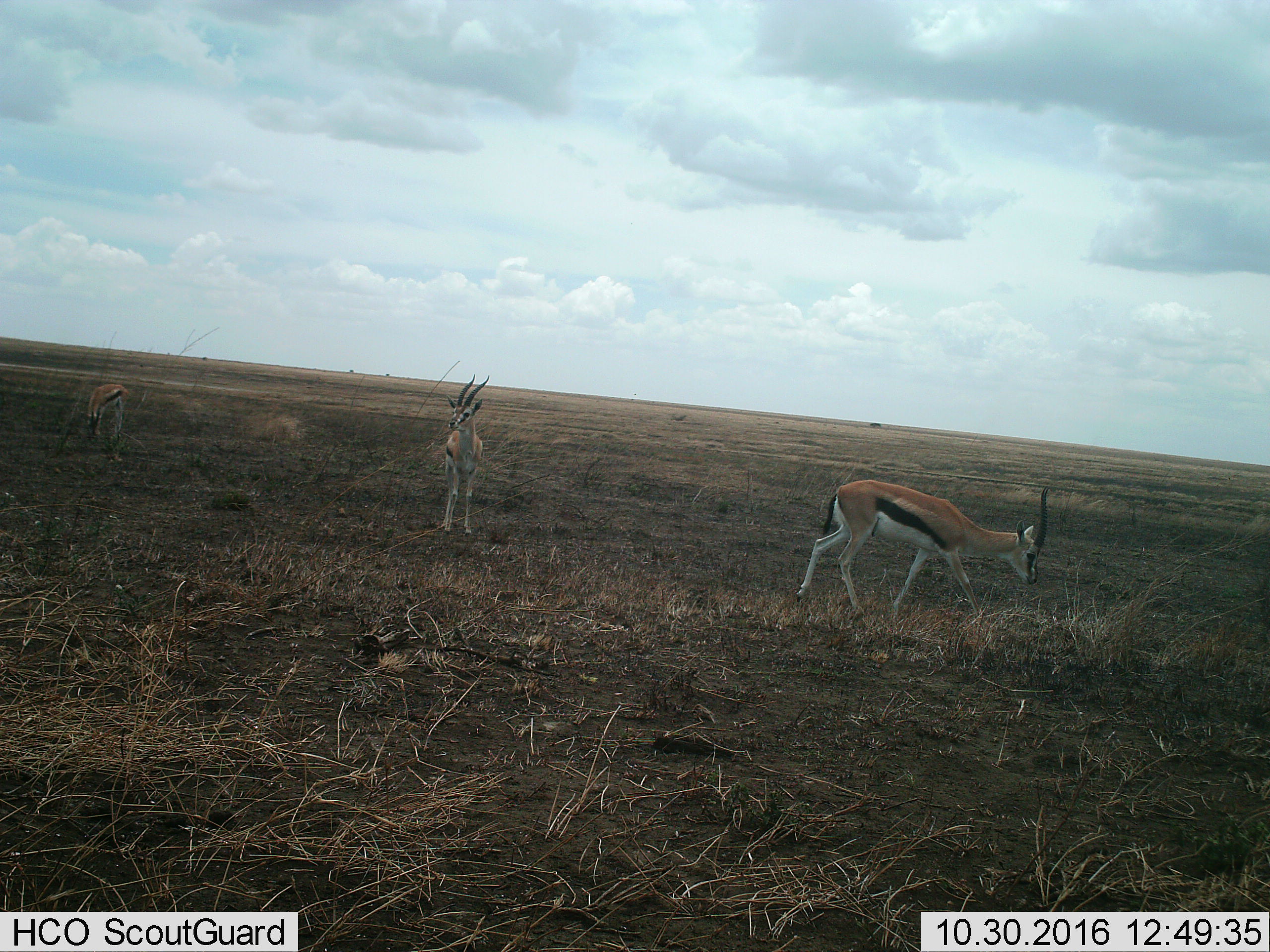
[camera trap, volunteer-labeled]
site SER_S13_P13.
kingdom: Animalia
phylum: Chordata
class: Mammalia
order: Artiodactyla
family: Bovidae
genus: Eudorcas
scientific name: Eudorcas thomsonii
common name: thomson's gazelle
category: gazellethomsons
Gazellethomsons (thomson's gazelle) (Eudorcas thomsonii), count 3. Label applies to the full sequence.